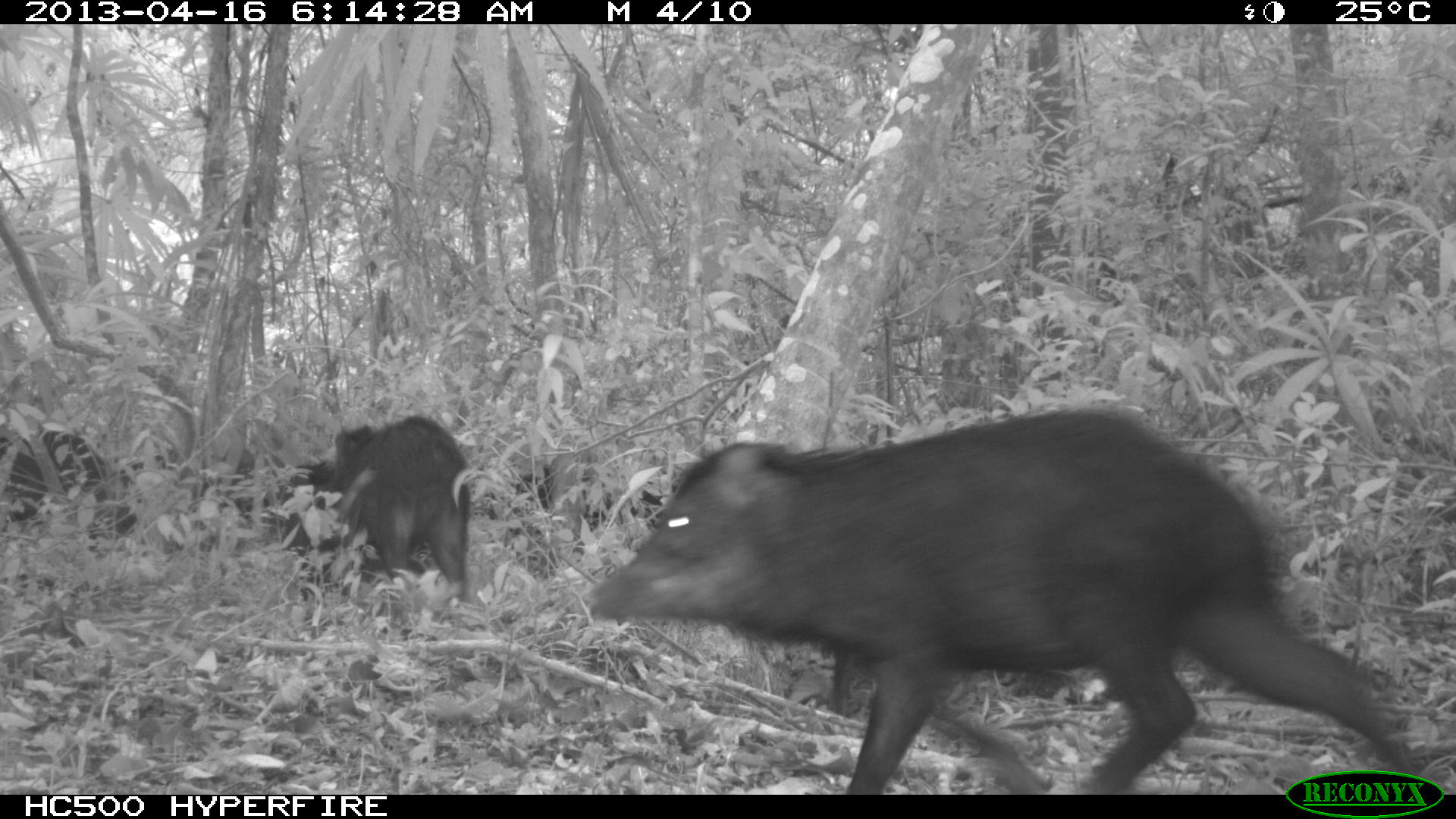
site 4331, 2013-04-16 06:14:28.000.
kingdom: Animalia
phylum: Chordata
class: Mammalia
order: Artiodactyla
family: Tayassuidae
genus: Tayassu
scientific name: Tayassu pecari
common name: white-lipped peccary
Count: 11.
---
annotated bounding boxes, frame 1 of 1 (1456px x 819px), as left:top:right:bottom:
tayassu pecari: 592:410:1420:795; 335:414:472:606; 485:463:676:590; 1:429:137:540; 250:460:344:598